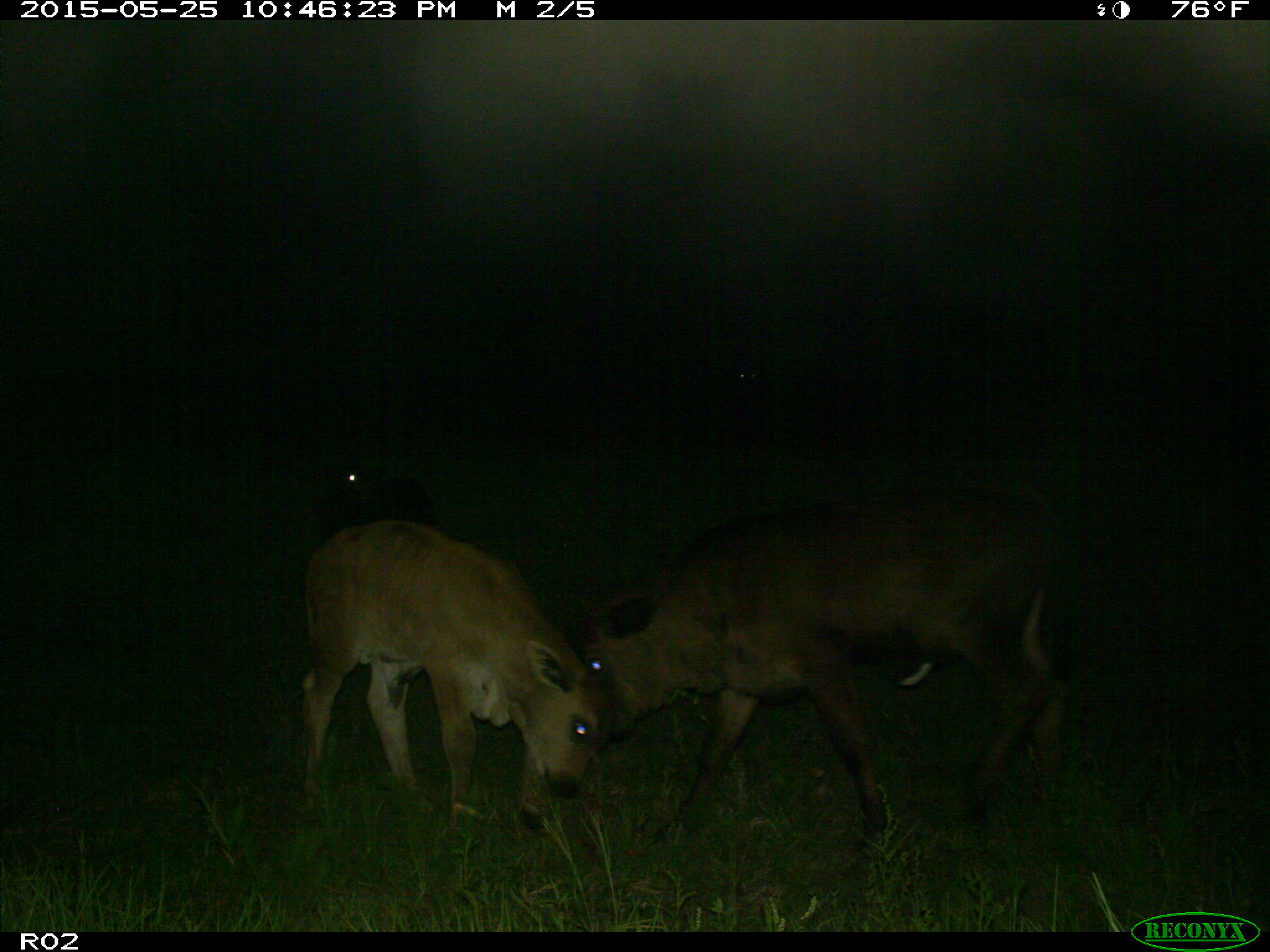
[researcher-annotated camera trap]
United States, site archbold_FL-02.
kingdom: Animalia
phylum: Chordata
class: Mammalia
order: Artiodactyla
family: Bovidae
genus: Bos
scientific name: Bos taurus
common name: domestic cow